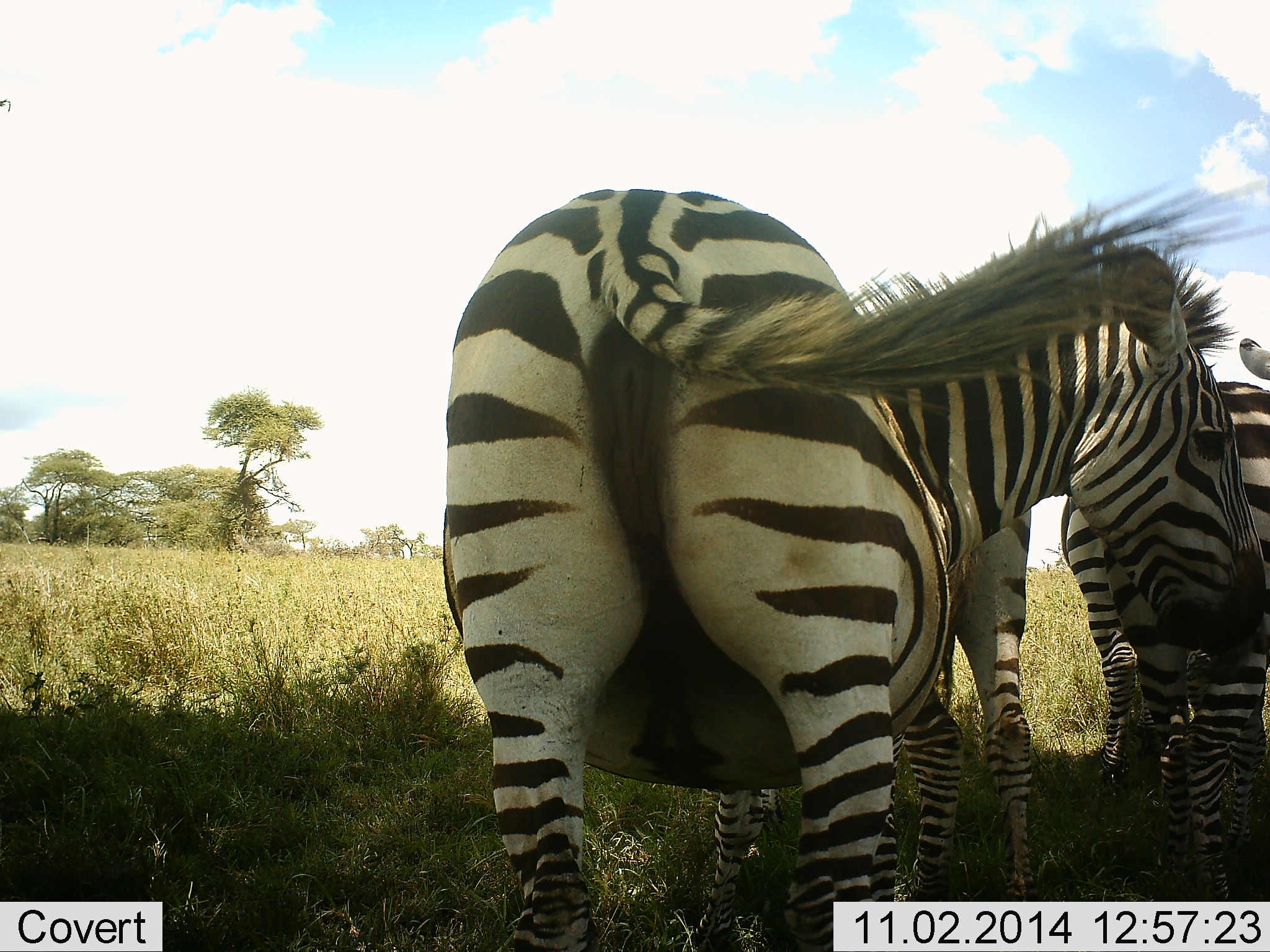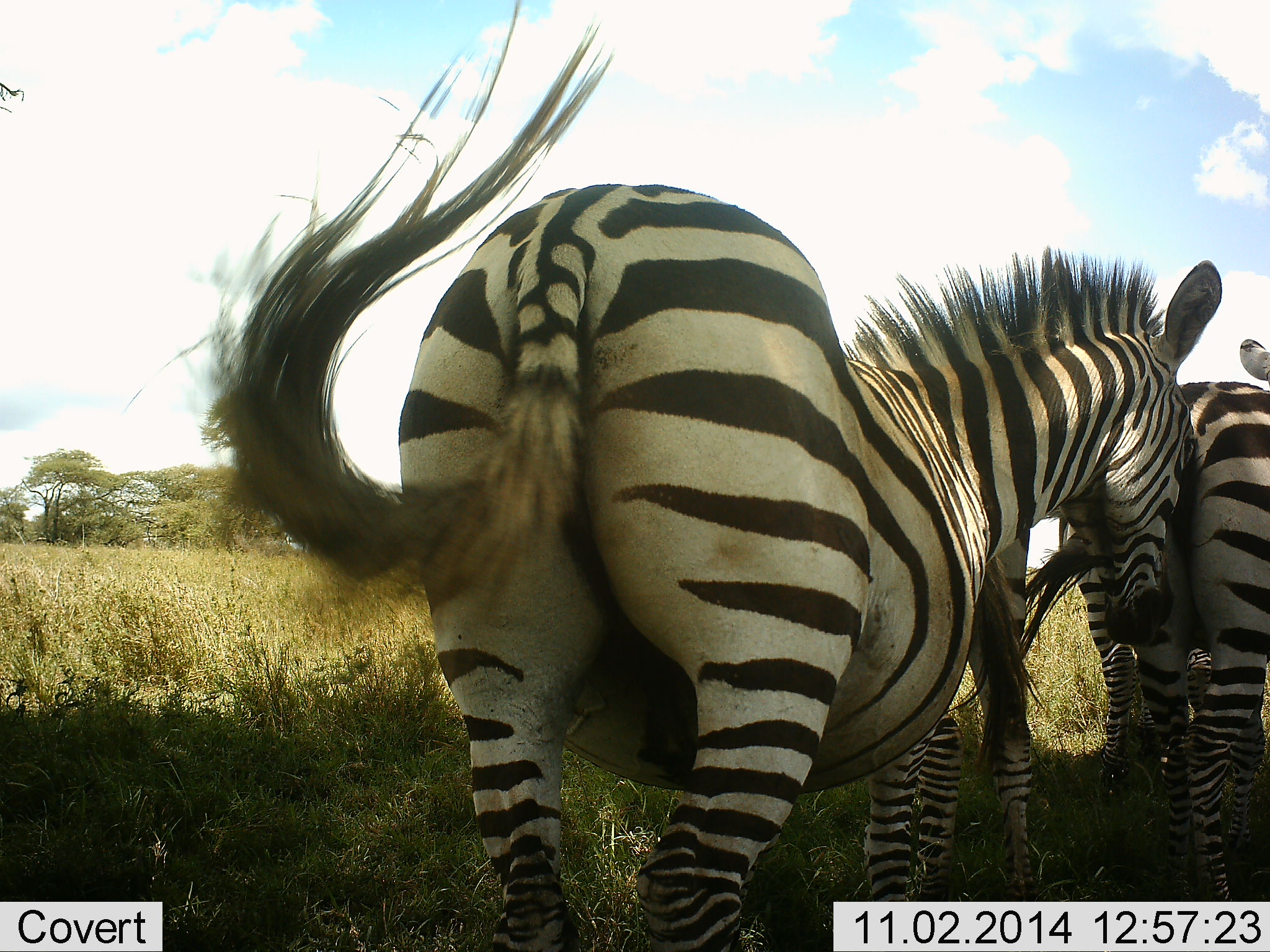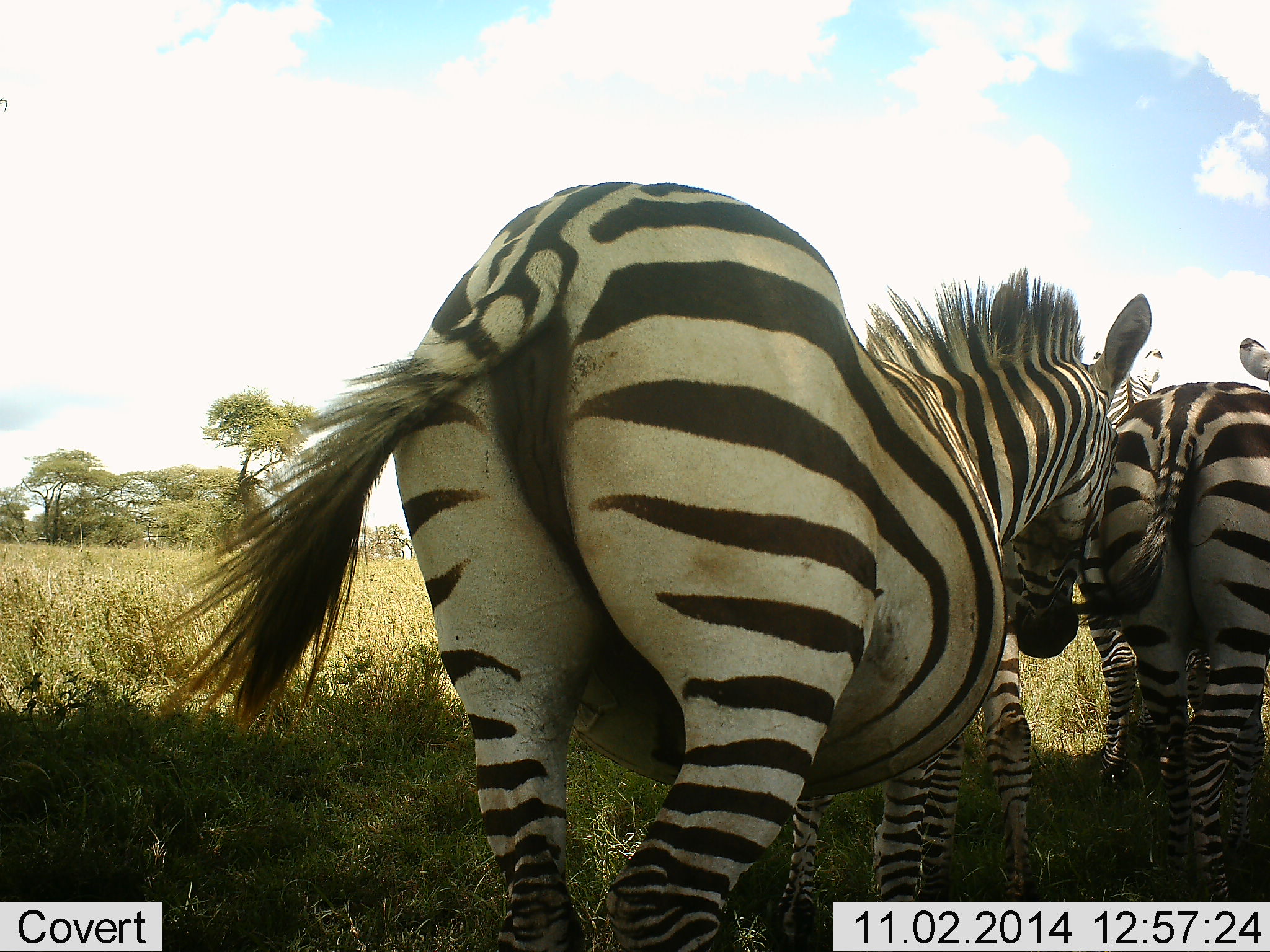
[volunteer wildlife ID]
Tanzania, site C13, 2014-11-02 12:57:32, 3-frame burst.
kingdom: Animalia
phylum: Chordata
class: Mammalia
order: Perissodactyla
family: Equidae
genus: Equus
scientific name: Equus quagga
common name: plains zebra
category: zebra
Zebra (plains zebra) (Equus quagga), count 3. Behavior (volunteer vote fractions): standing 80%, resting 0%, moving 0%, interacting 60%. Young present (vote fraction): 10%. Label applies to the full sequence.